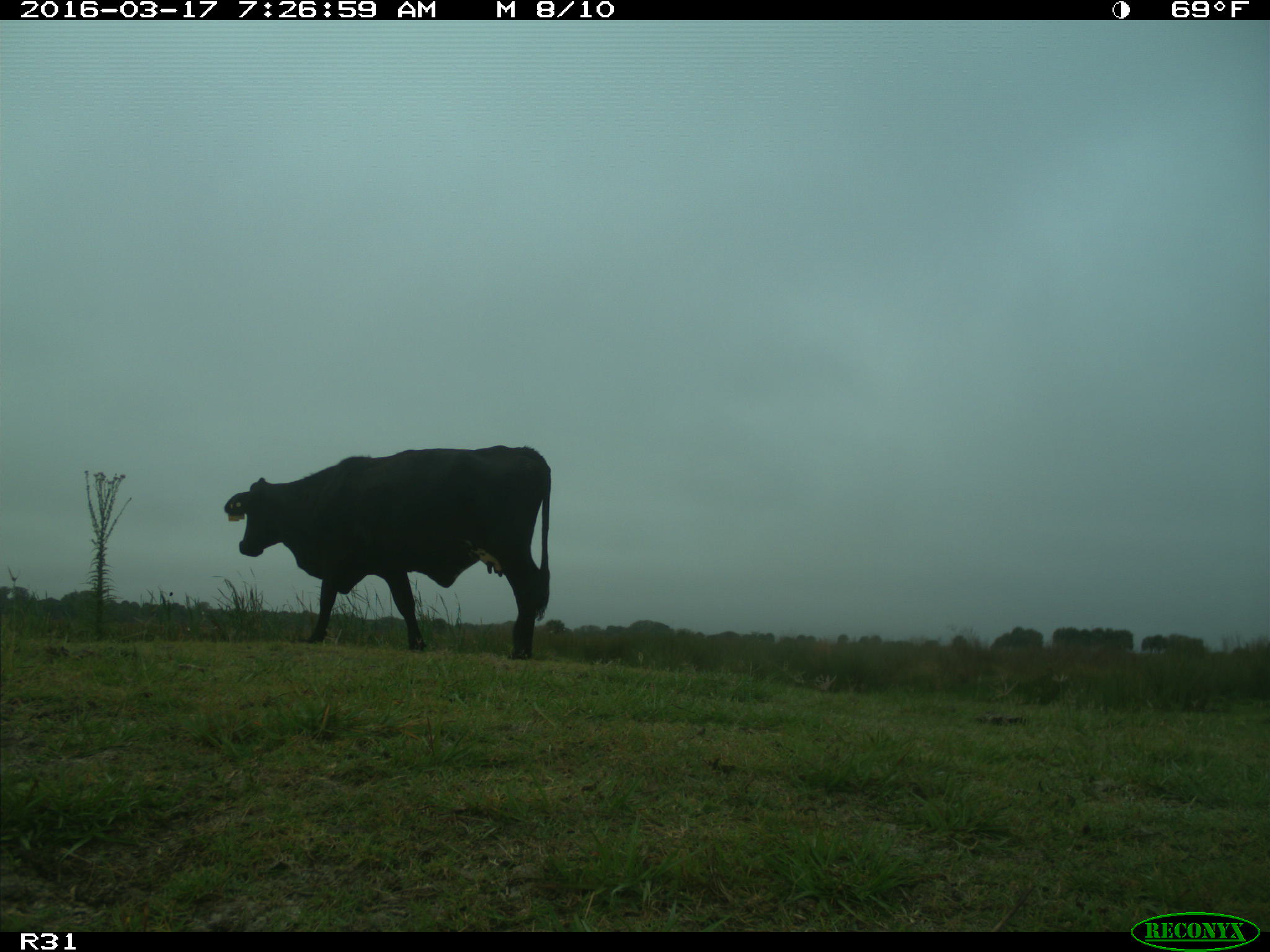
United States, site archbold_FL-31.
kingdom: Animalia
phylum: Chordata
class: Mammalia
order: Artiodactyla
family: Bovidae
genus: Bos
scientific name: Bos taurus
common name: domestic cow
Bos taurus (domestic cow).